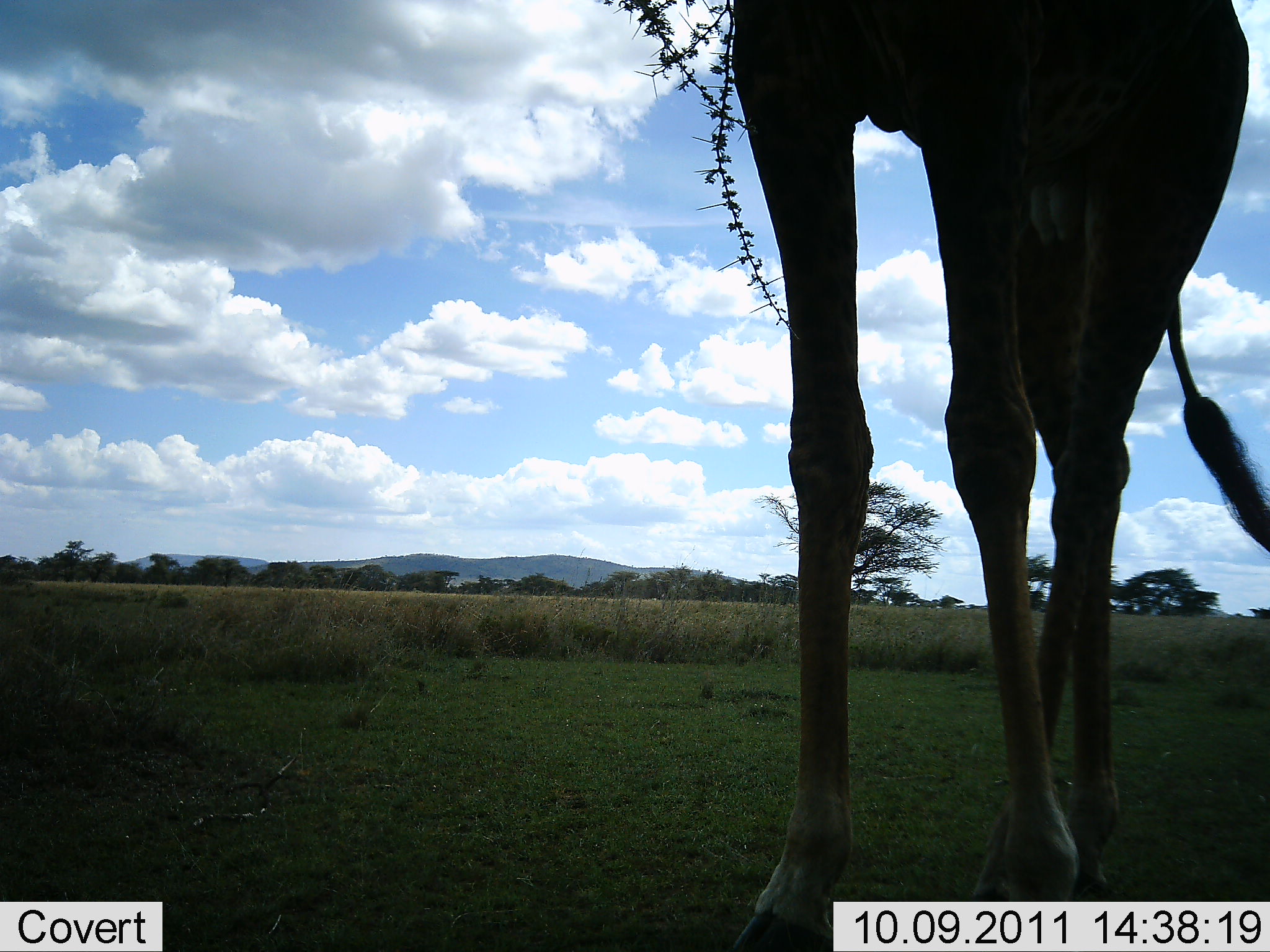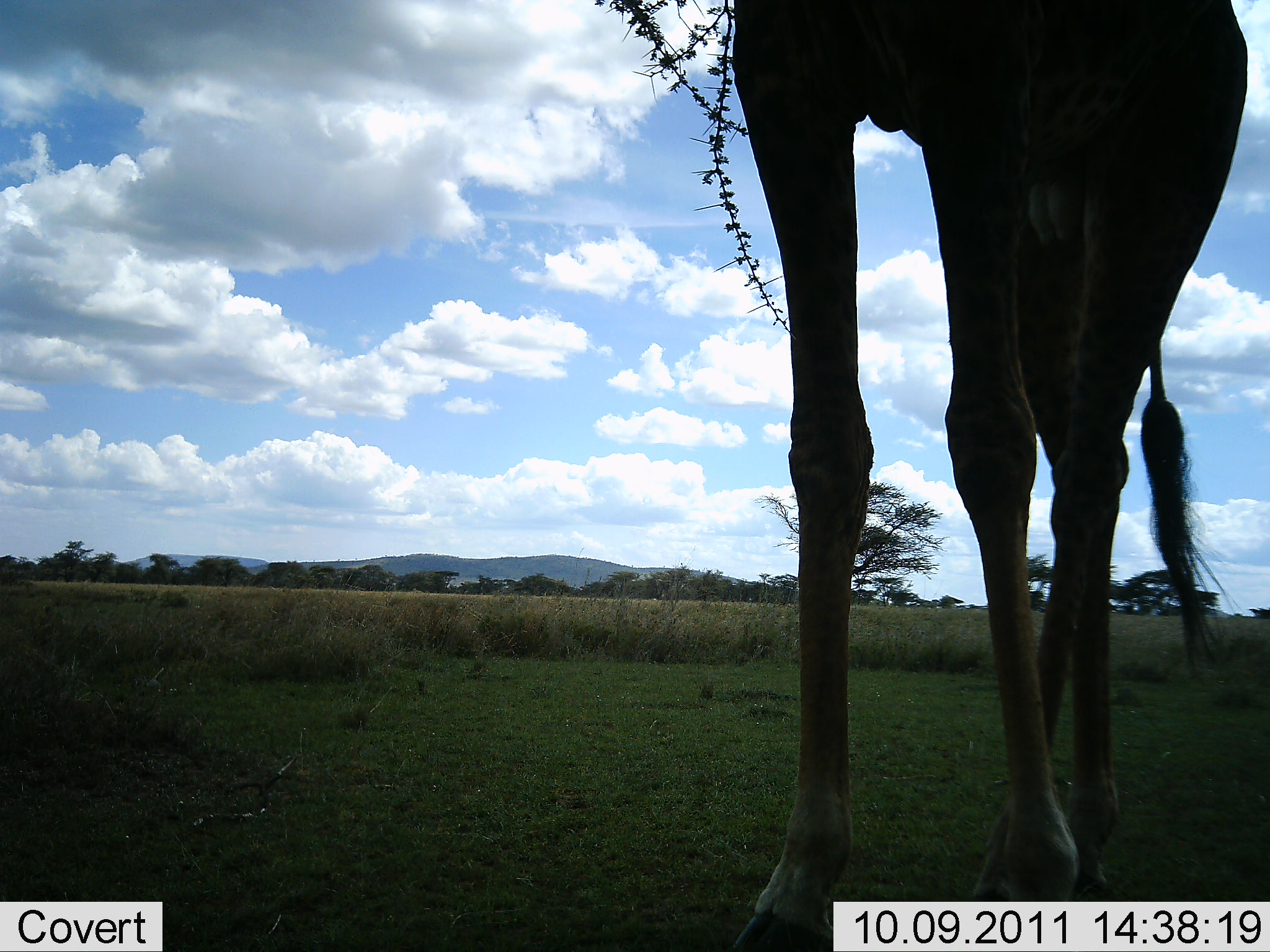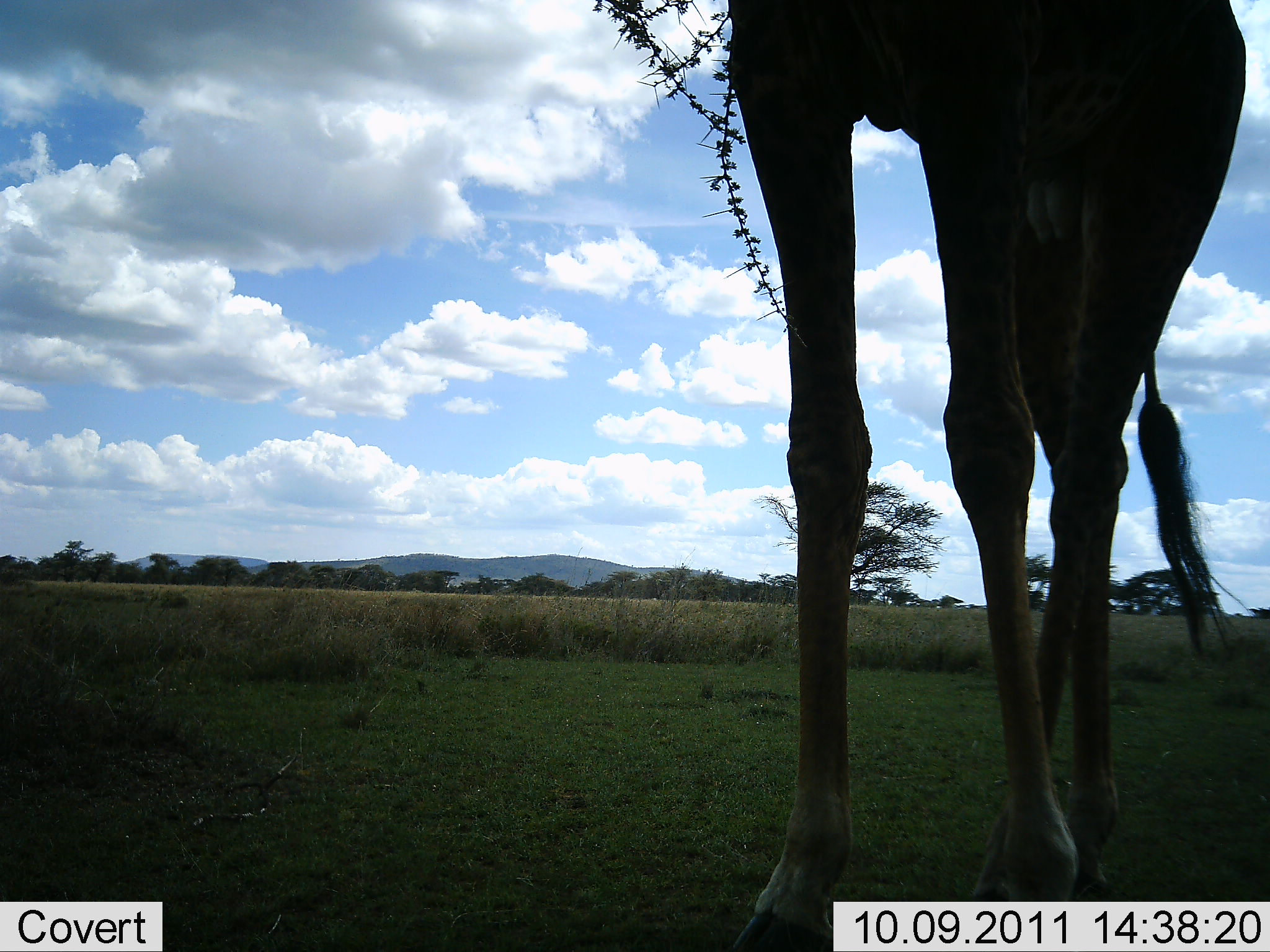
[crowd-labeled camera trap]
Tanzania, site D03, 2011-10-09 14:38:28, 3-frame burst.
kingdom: Animalia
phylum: Chordata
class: Mammalia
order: Artiodactyla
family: Giraffidae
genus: Giraffa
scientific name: Giraffa camelopardalis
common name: giraffe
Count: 1.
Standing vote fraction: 91%.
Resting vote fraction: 0%.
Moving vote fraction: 0%.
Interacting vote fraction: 0%.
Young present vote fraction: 0%.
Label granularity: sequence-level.